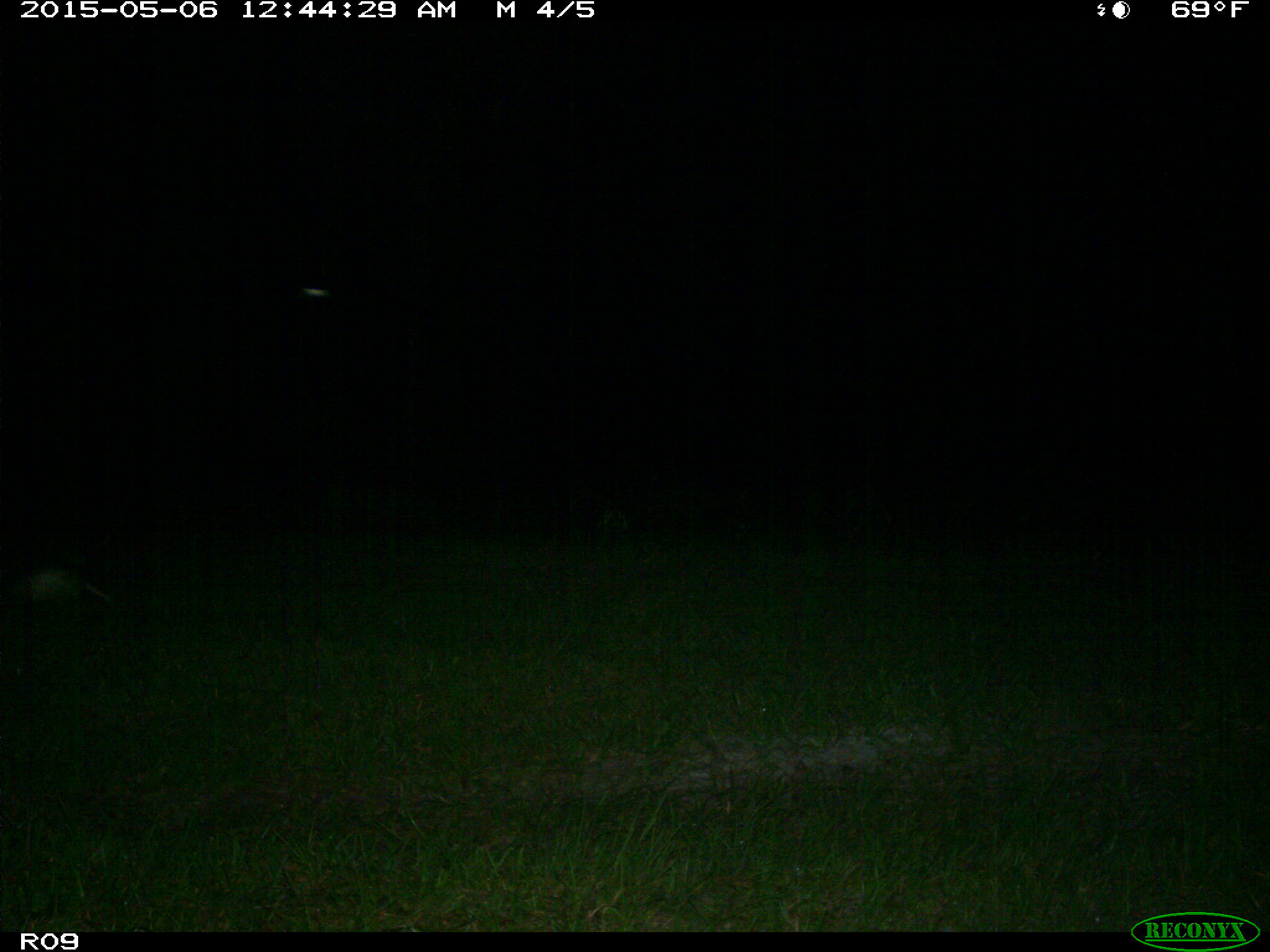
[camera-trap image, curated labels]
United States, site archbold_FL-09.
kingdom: Animalia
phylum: Chordata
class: Mammalia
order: Didelphimorphia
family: Didelphidae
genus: Didelphis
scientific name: Didelphis virginiana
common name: virginia opossum